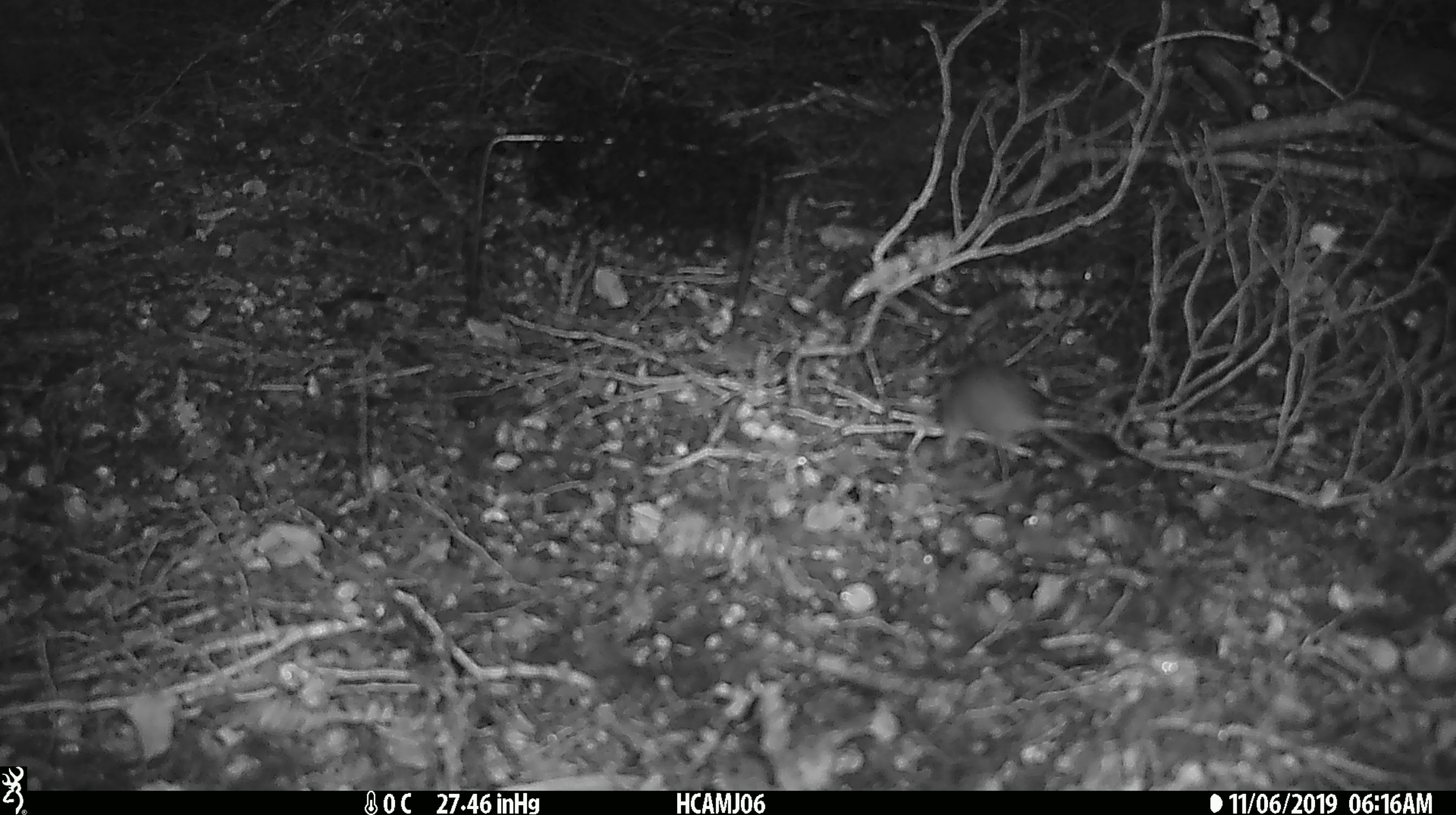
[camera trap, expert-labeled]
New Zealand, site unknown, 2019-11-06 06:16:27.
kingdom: Animalia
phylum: Chordata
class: Mammalia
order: Rodentia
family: Muridae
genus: Mus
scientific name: Mus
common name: mouse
Mouse (Mus).